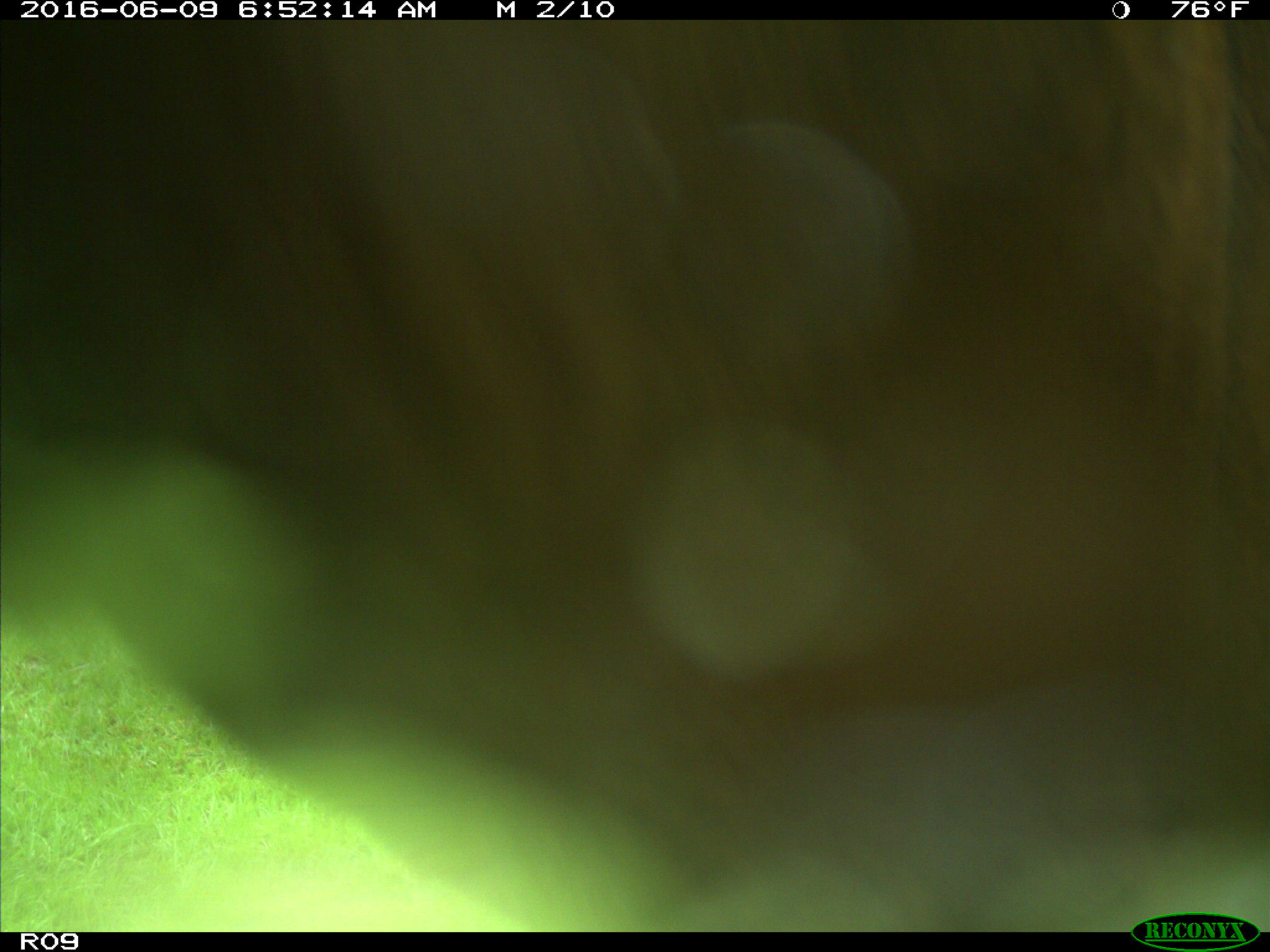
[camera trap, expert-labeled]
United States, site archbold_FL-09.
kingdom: Animalia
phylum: Chordata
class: Mammalia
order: Artiodactyla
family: Bovidae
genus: Bos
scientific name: Bos taurus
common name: domestic cow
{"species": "Bos taurus (domestic cow)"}